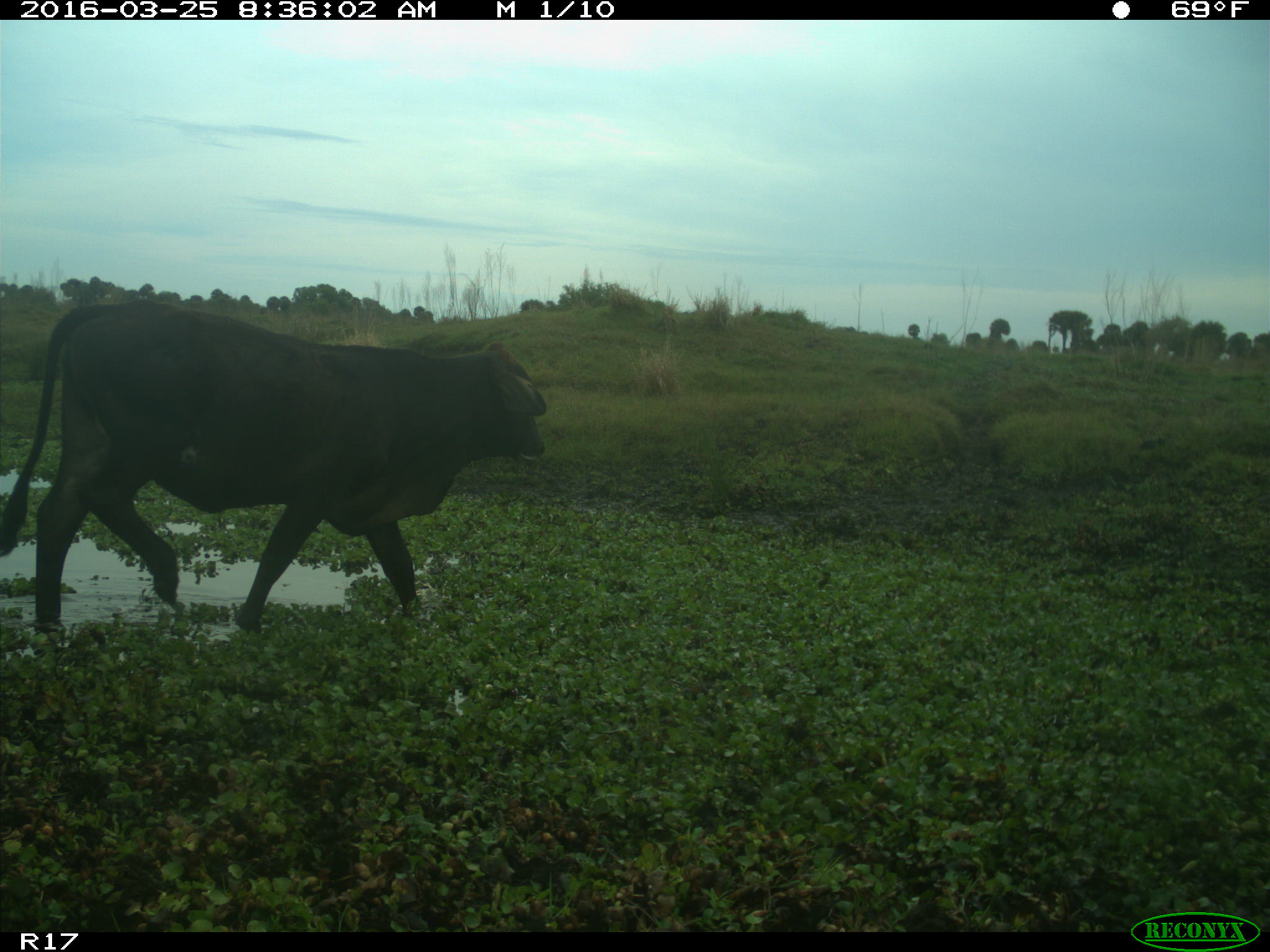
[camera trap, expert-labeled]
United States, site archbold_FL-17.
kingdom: Animalia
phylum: Chordata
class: Mammalia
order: Artiodactyla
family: Bovidae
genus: Bos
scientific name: Bos taurus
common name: domestic cow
Bos taurus (domestic cow).